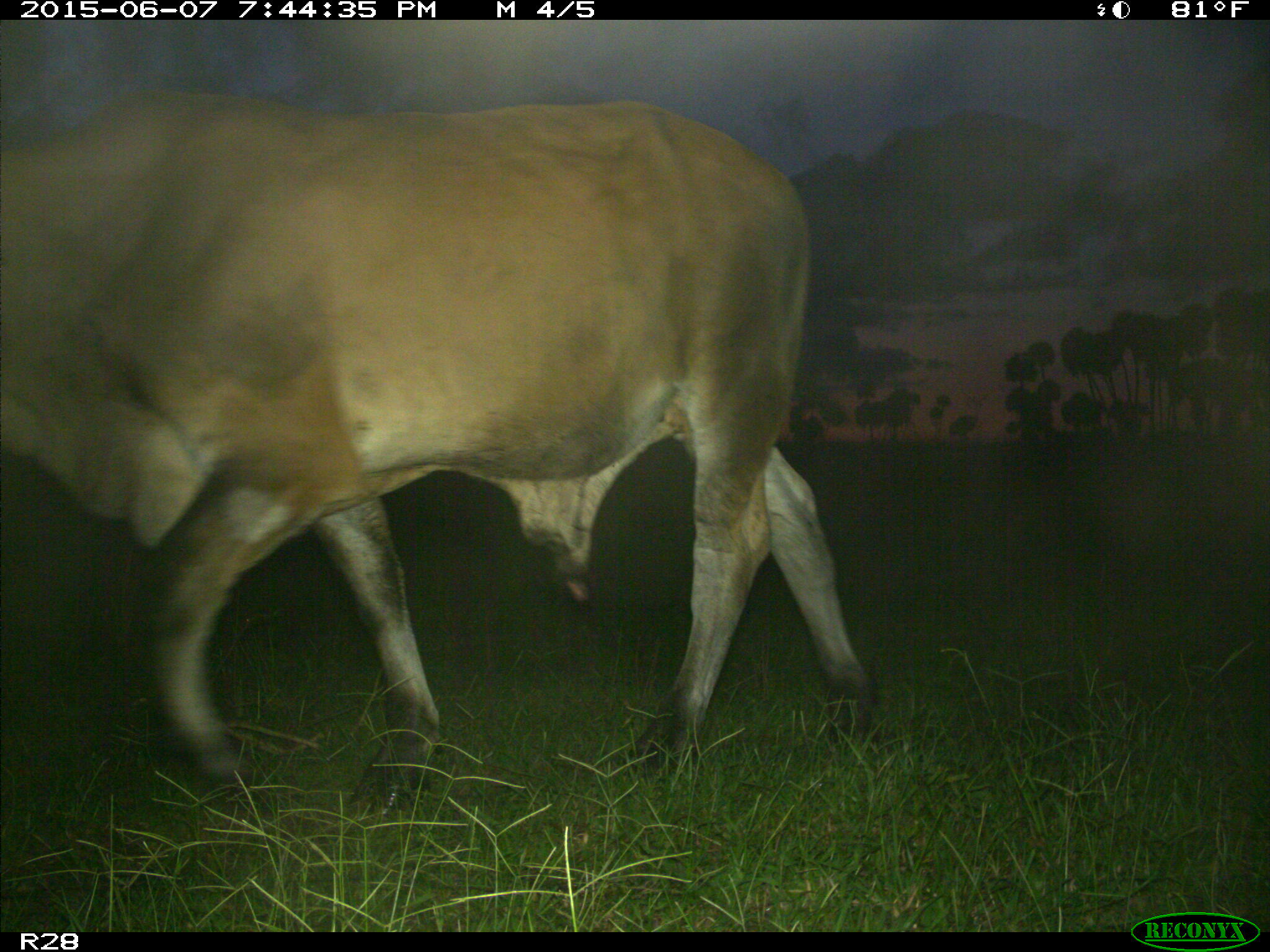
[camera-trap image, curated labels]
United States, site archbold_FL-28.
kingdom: Animalia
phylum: Chordata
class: Mammalia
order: Artiodactyla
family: Bovidae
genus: Bos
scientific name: Bos taurus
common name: domestic cow